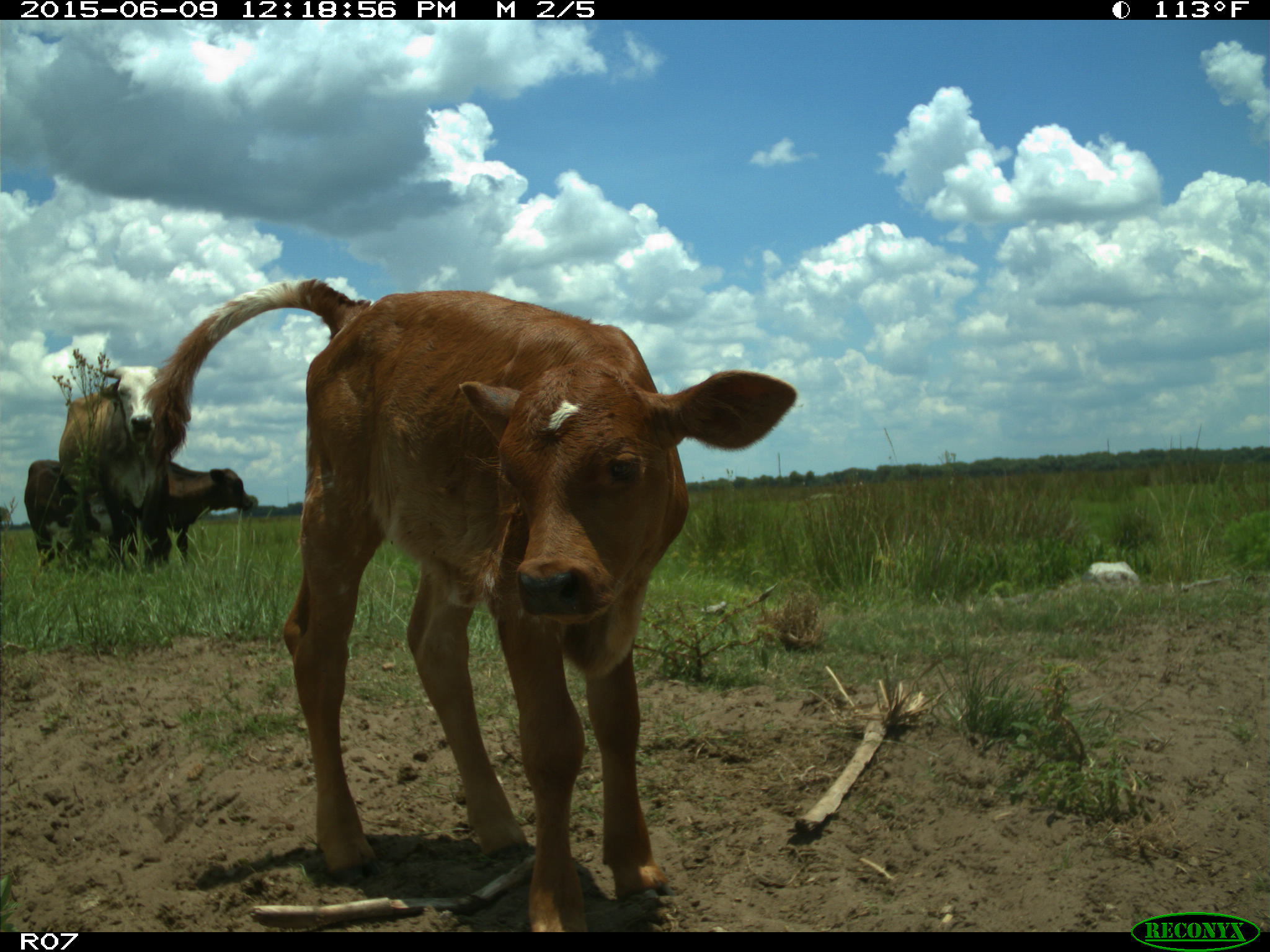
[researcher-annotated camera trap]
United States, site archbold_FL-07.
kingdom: Animalia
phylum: Chordata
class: Mammalia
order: Artiodactyla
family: Bovidae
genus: Bos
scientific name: Bos taurus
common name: domestic cow